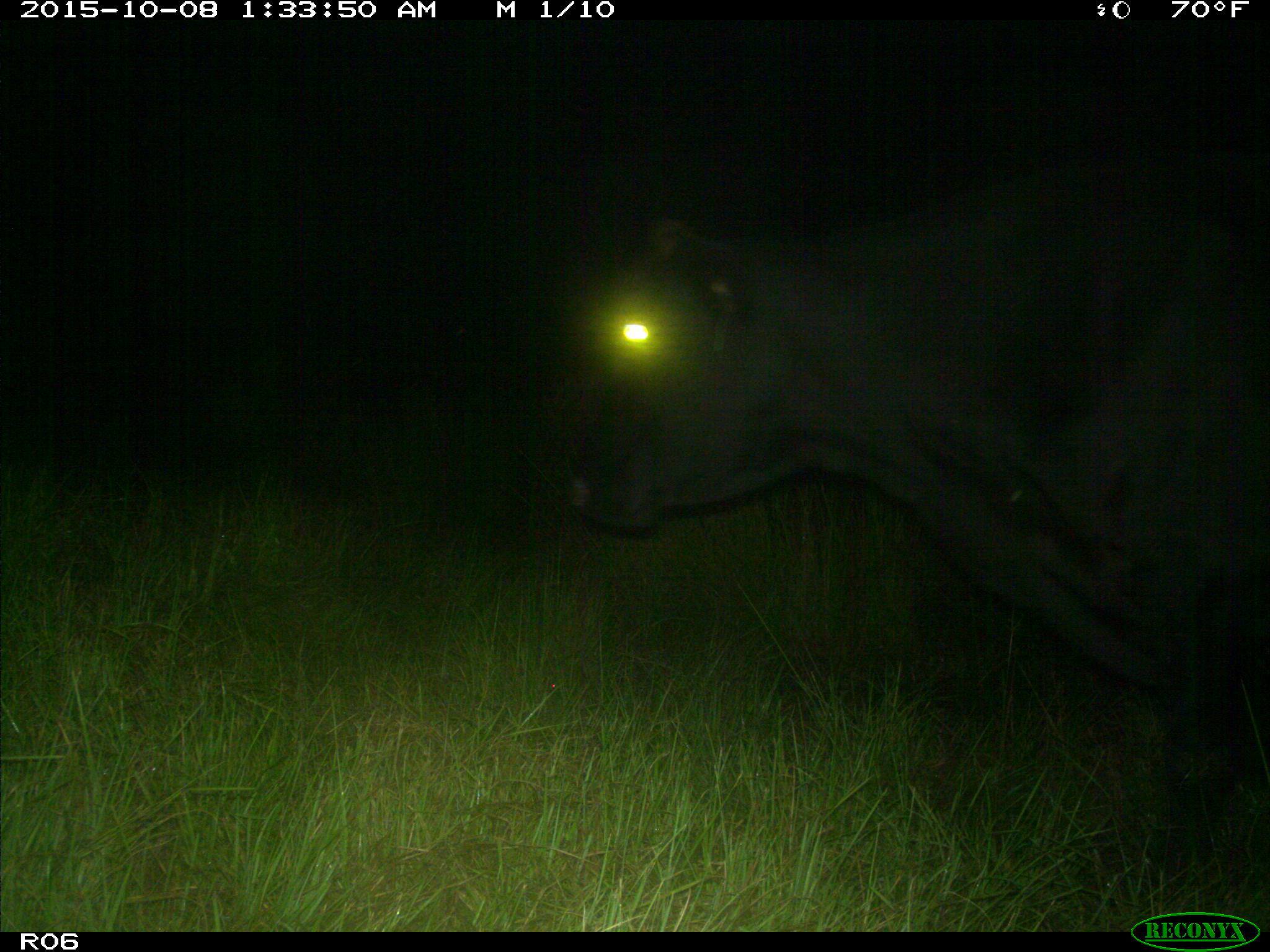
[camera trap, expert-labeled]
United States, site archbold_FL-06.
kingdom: Animalia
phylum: Chordata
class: Mammalia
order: Artiodactyla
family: Bovidae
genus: Bos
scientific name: Bos taurus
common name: domestic cow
Bos taurus (domestic cow).